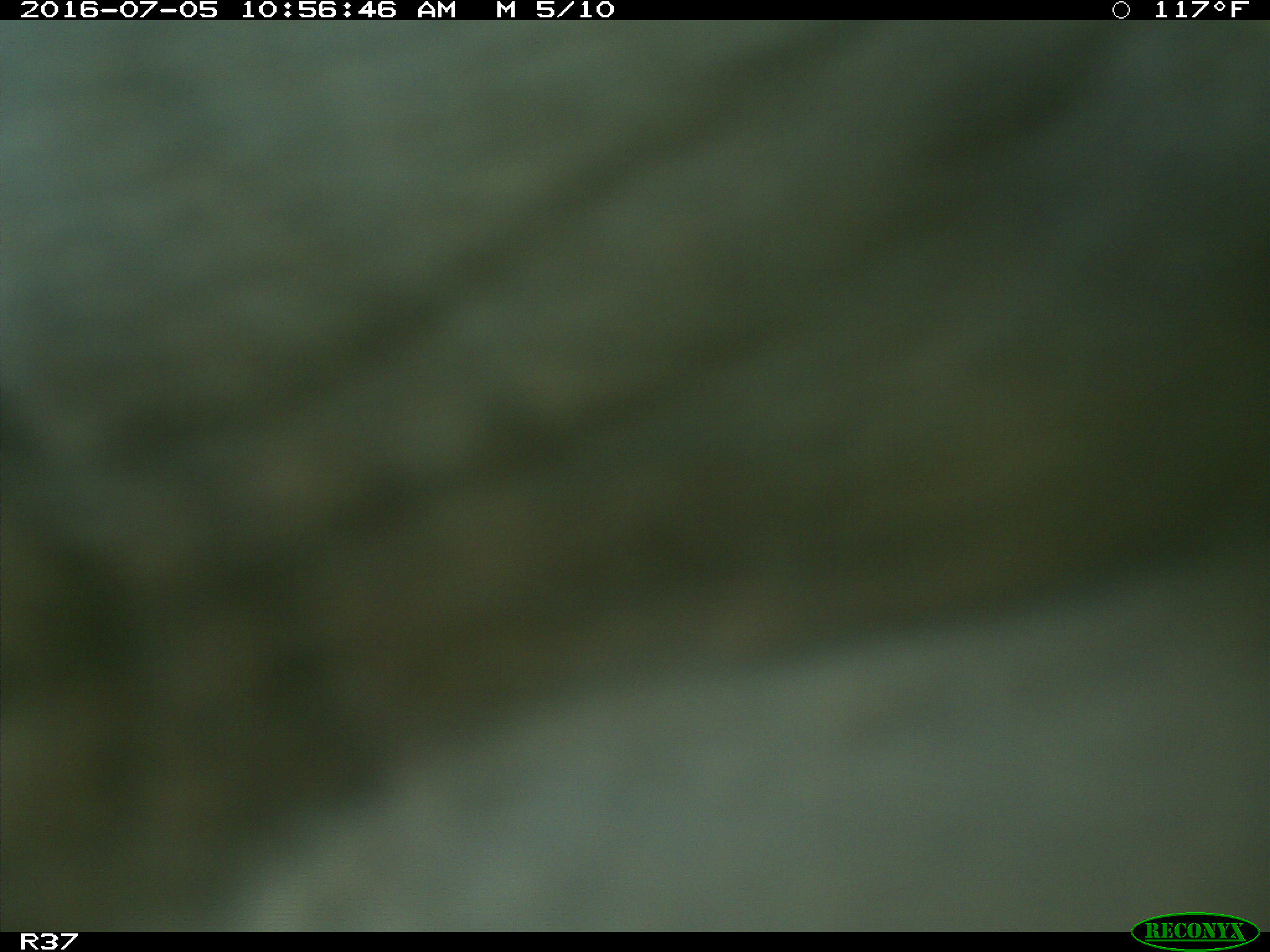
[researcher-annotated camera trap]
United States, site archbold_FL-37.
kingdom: Animalia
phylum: Chordata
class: Mammalia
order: Artiodactyla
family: Bovidae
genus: Bos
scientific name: Bos taurus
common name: domestic cow